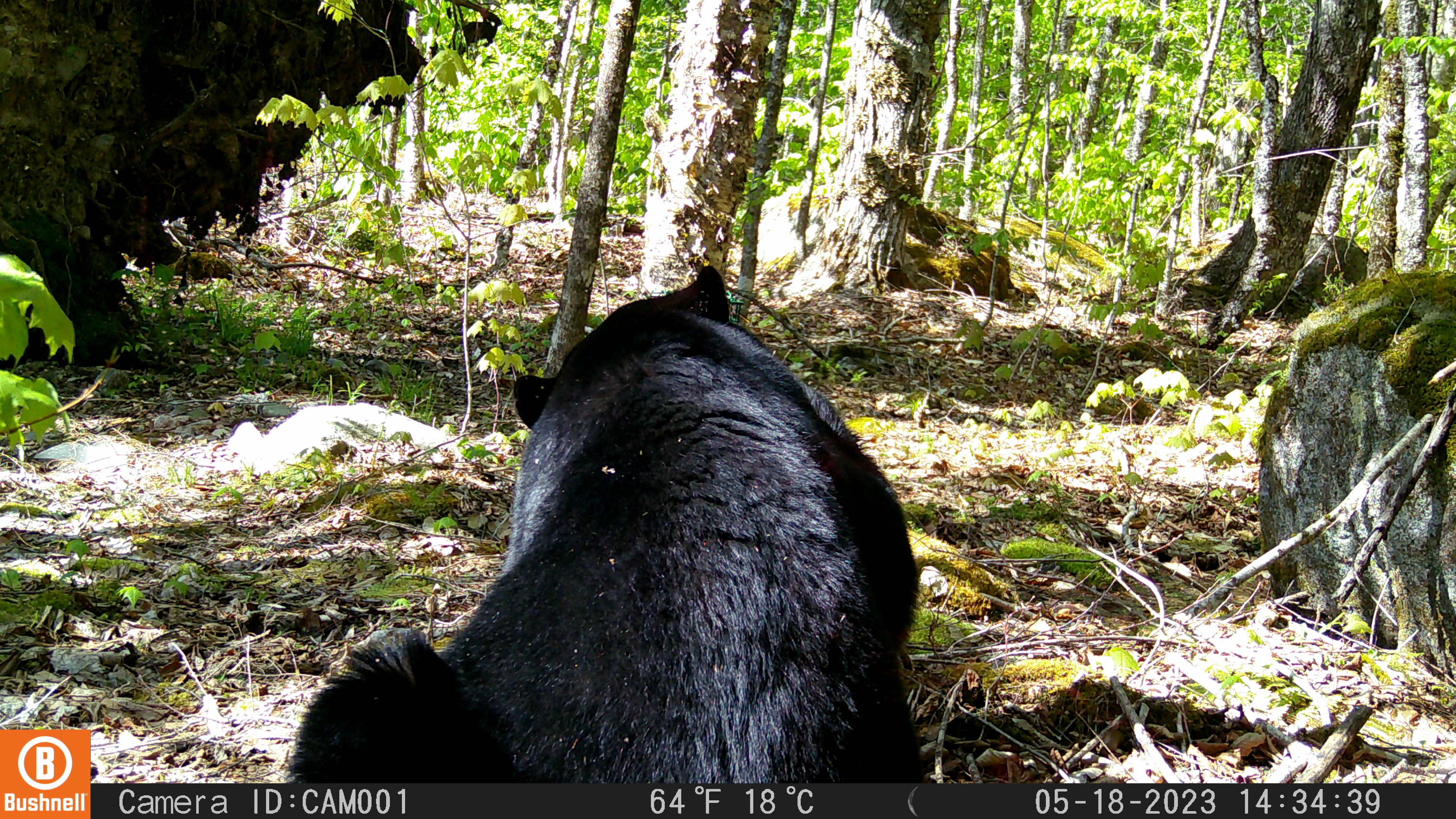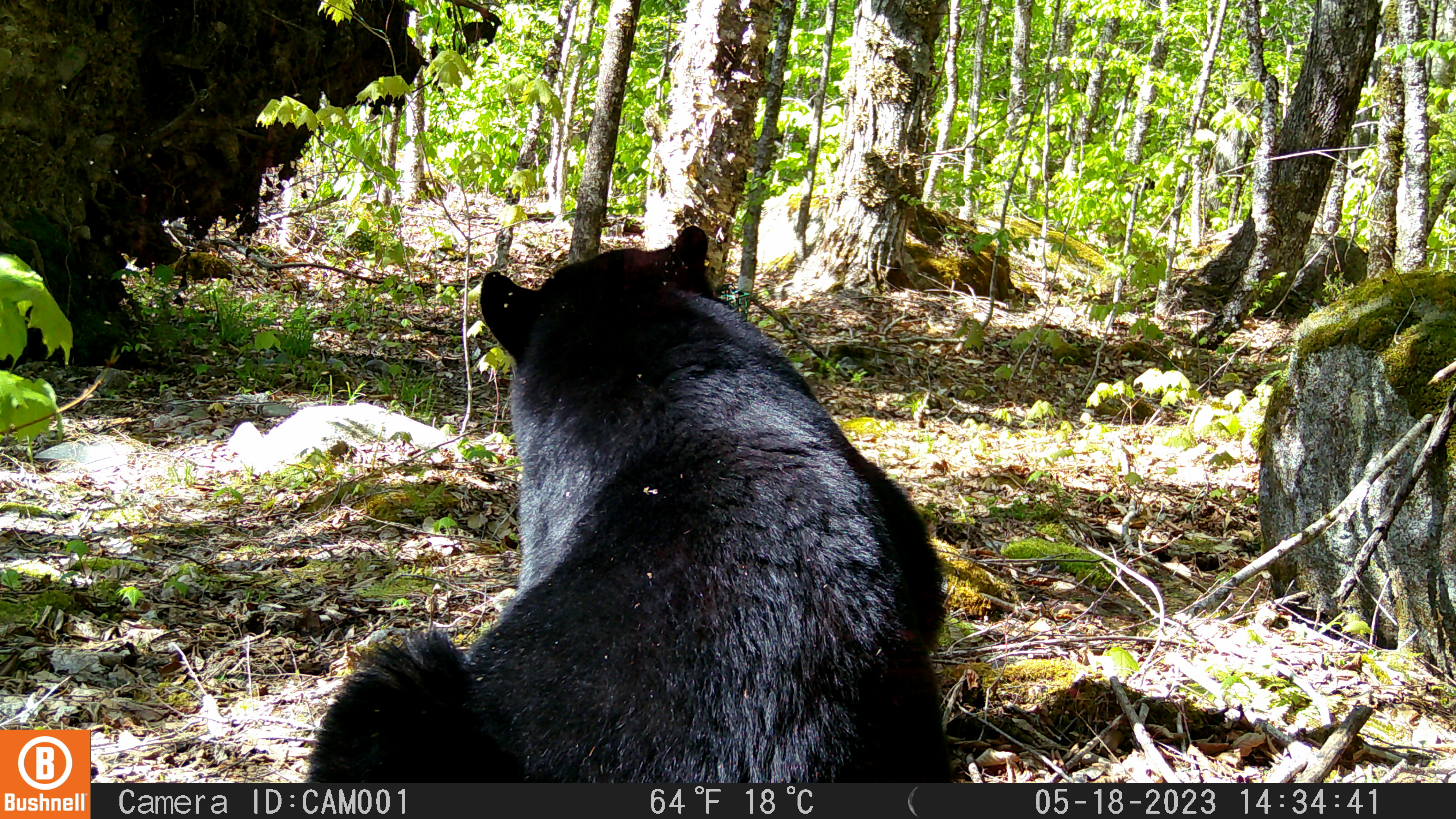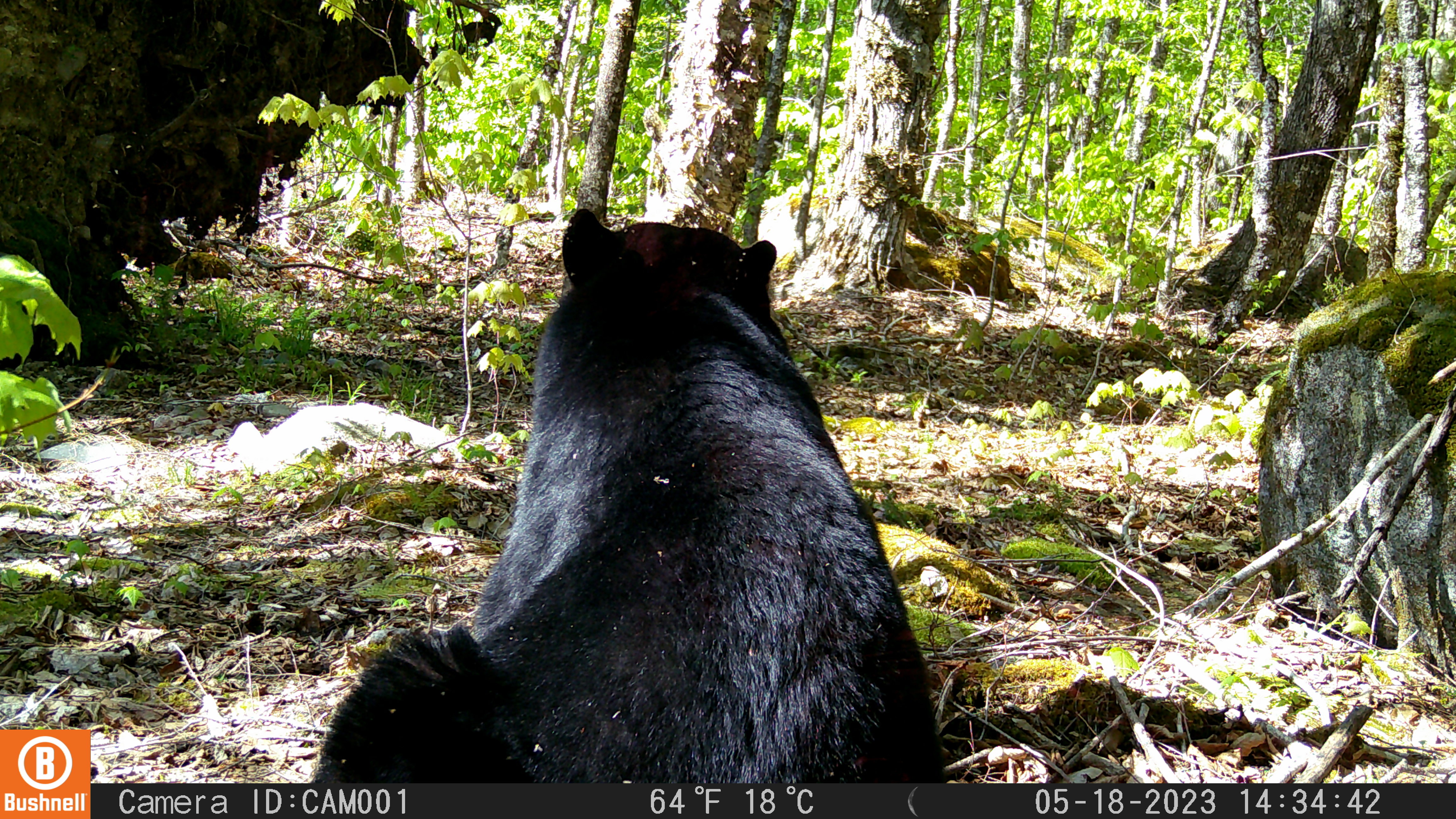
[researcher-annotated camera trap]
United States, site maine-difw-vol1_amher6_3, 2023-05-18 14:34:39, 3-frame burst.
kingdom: Animalia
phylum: Chordata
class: Mammalia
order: Carnivora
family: Ursidae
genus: Ursus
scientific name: Ursus americanus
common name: black bear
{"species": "black bear (Ursus americanus)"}